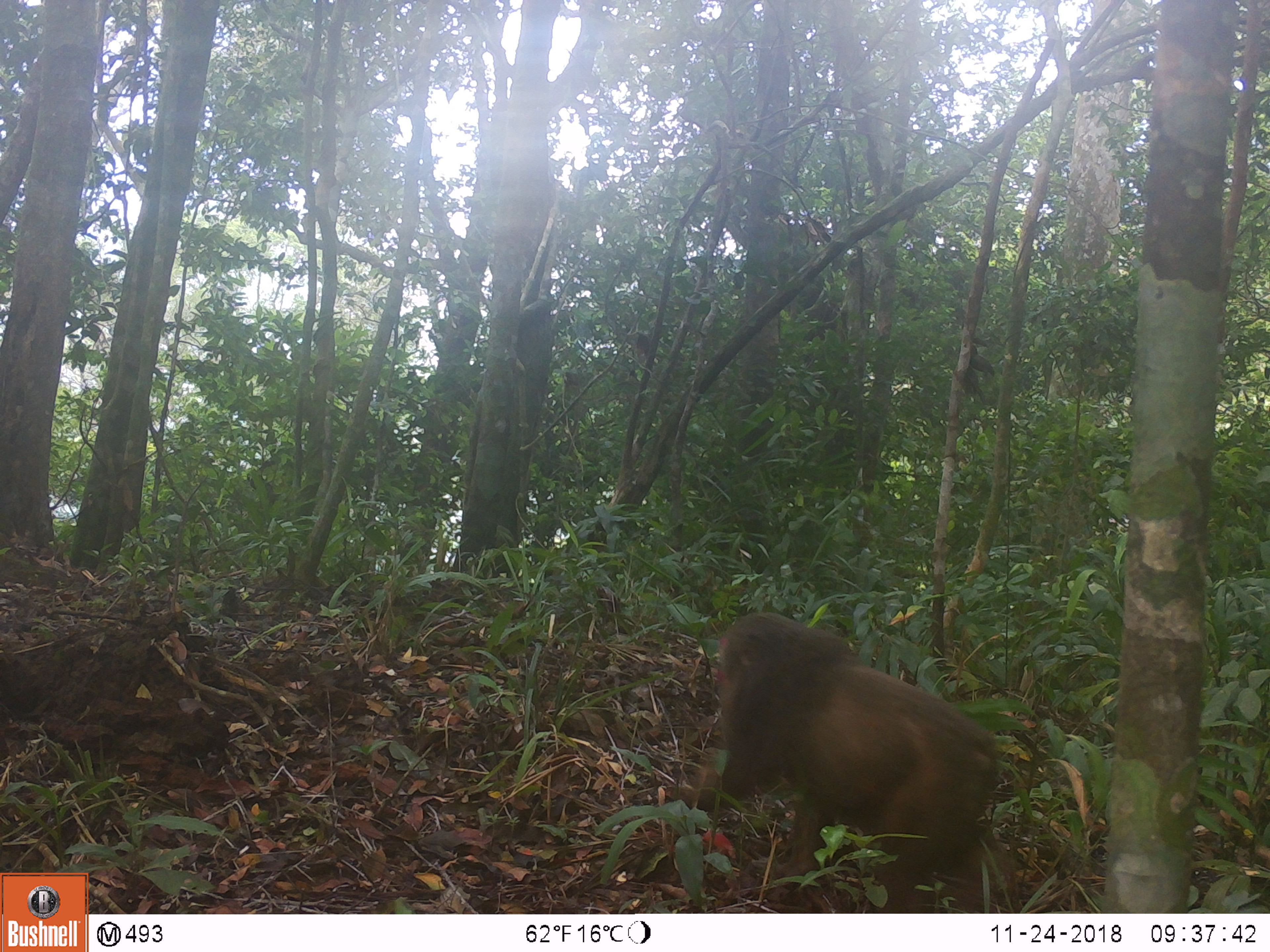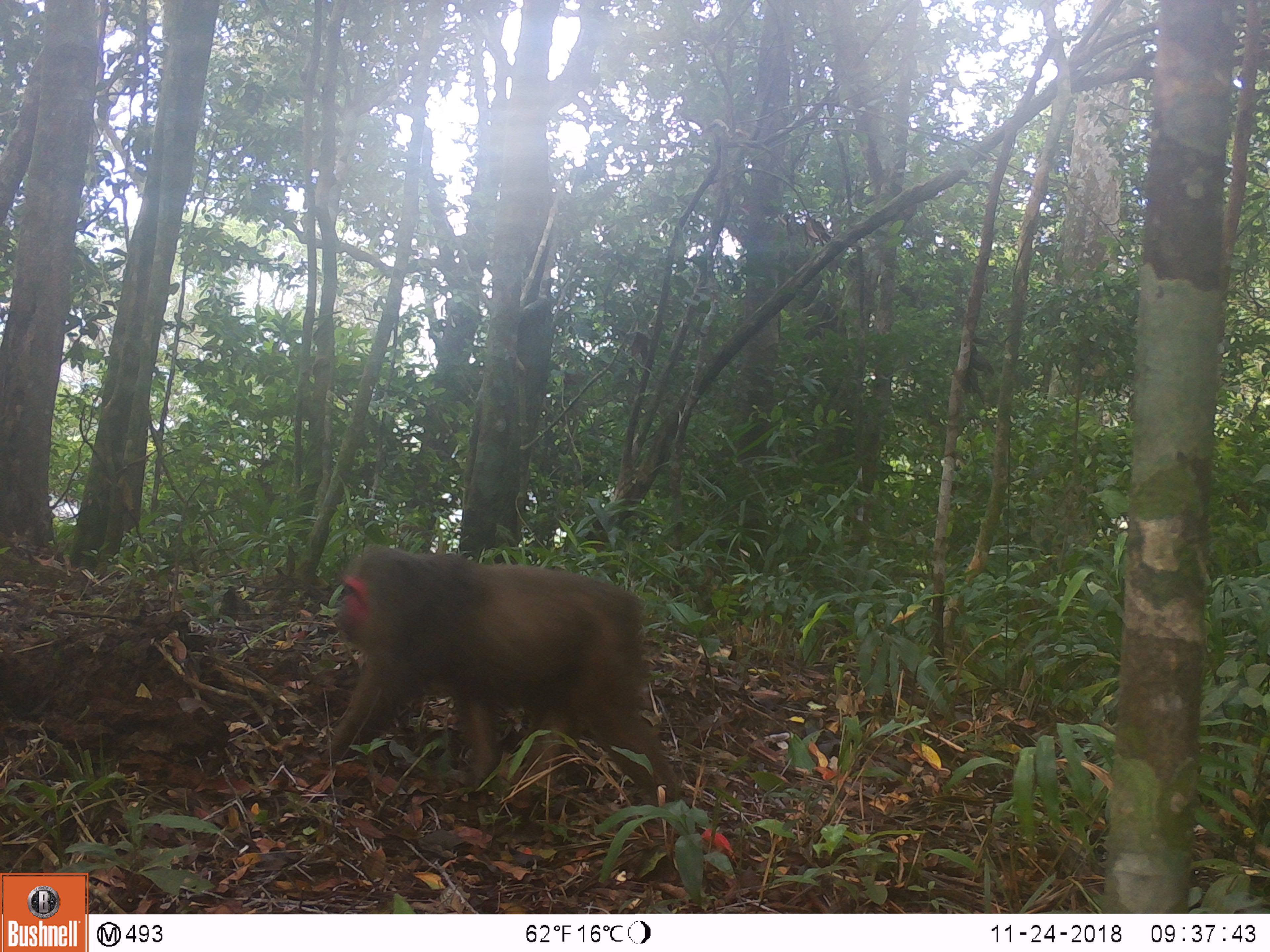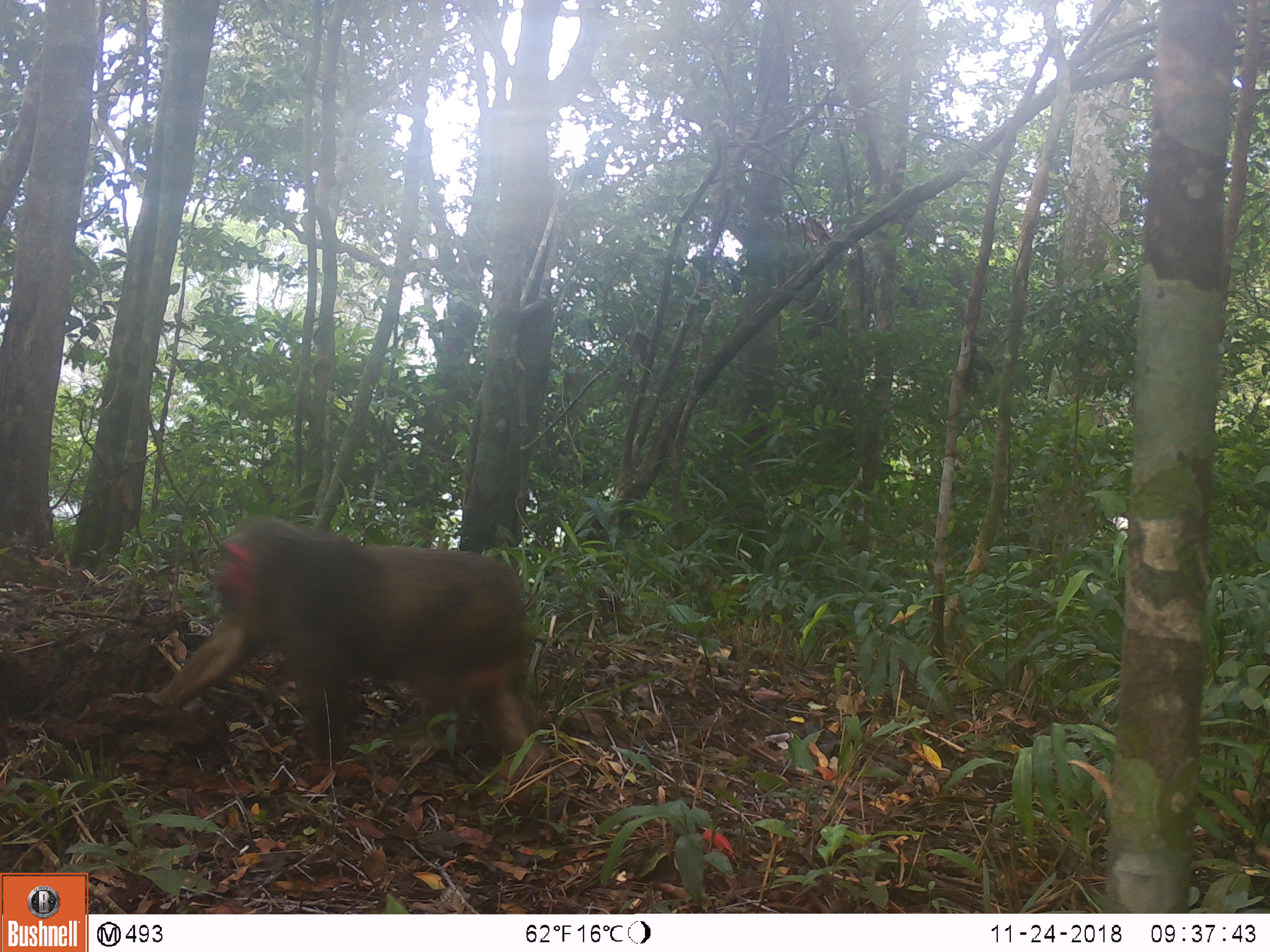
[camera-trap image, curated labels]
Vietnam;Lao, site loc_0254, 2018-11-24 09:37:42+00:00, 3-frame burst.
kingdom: Animalia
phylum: Chordata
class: Mammalia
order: Primates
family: Cercopithecidae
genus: Macaca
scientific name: Macaca arctoides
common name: stump-tailed macaque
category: stump tailed macaque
Stump tailed macaque (stump-tailed macaque) (Macaca arctoides). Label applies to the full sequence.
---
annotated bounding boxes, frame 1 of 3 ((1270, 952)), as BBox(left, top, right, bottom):
stump tailed macaque: BBox(681, 611, 1014, 913)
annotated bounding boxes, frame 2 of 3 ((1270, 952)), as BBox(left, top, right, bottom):
stump tailed macaque: BBox(324, 545, 678, 802)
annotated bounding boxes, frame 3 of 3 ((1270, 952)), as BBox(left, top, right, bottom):
stump tailed macaque: BBox(144, 518, 545, 799)